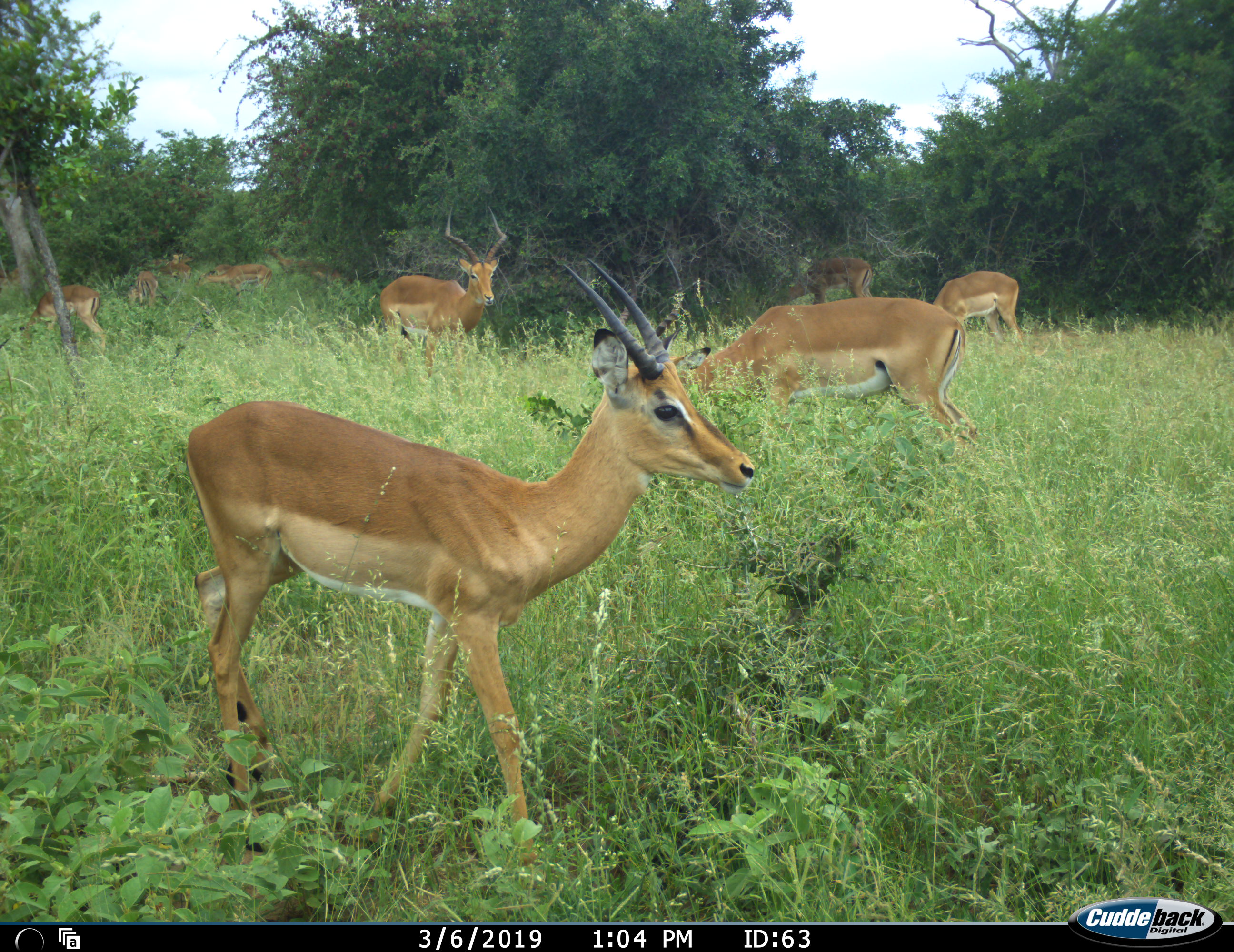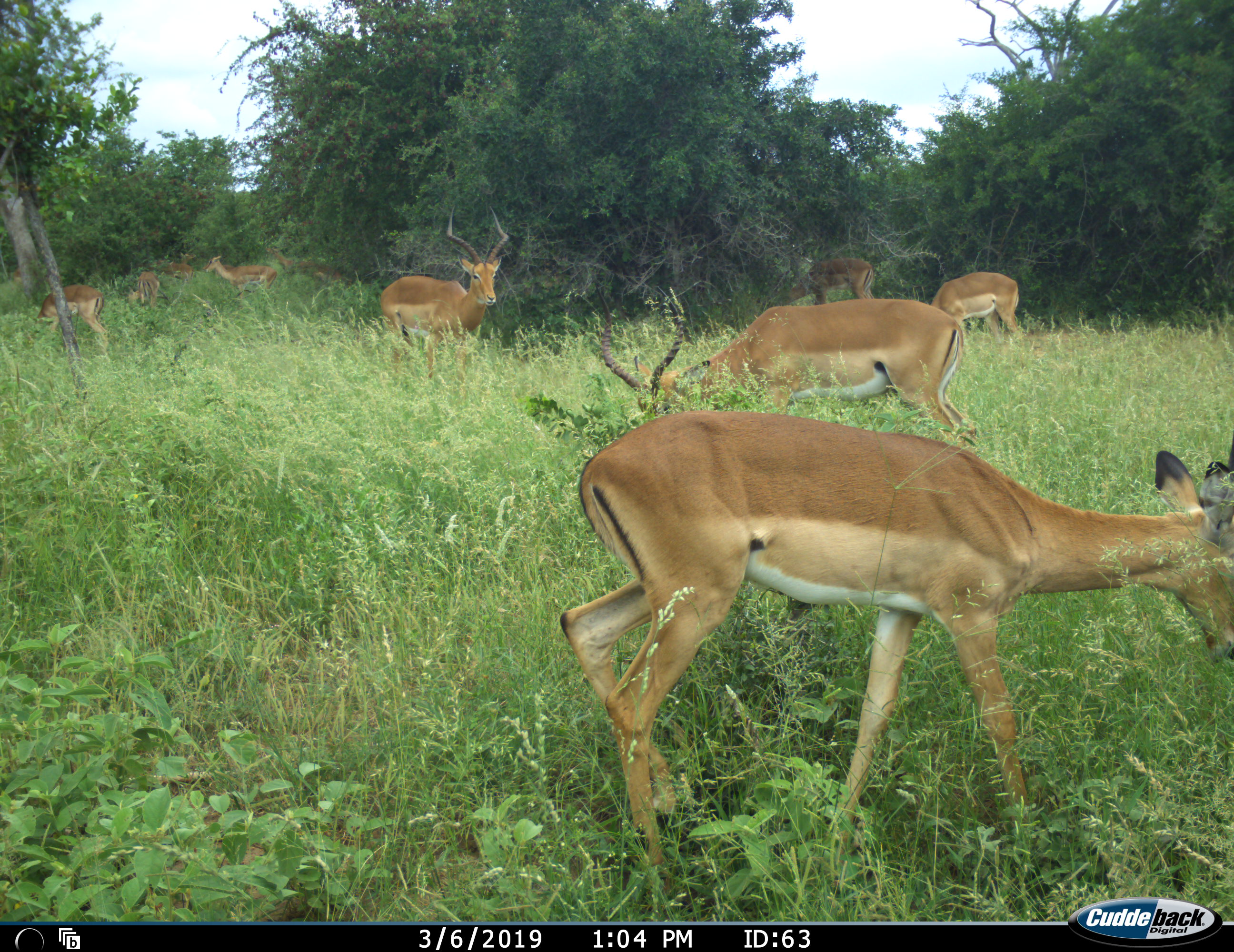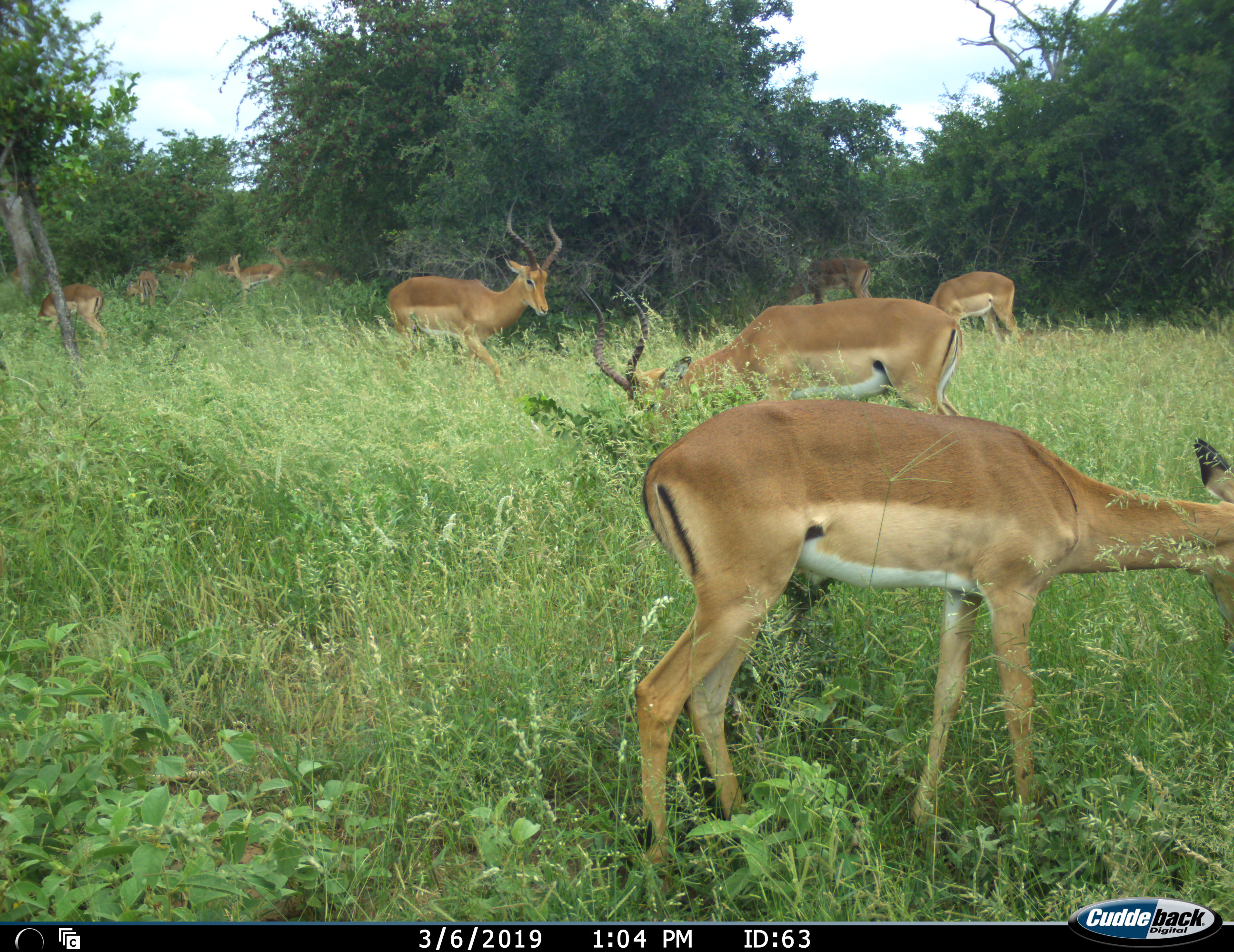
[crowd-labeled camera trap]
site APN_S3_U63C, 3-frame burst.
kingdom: Animalia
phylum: Chordata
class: Mammalia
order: Artiodactyla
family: Bovidae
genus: Aepyceros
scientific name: Aepyceros melampus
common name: impala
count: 10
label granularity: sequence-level